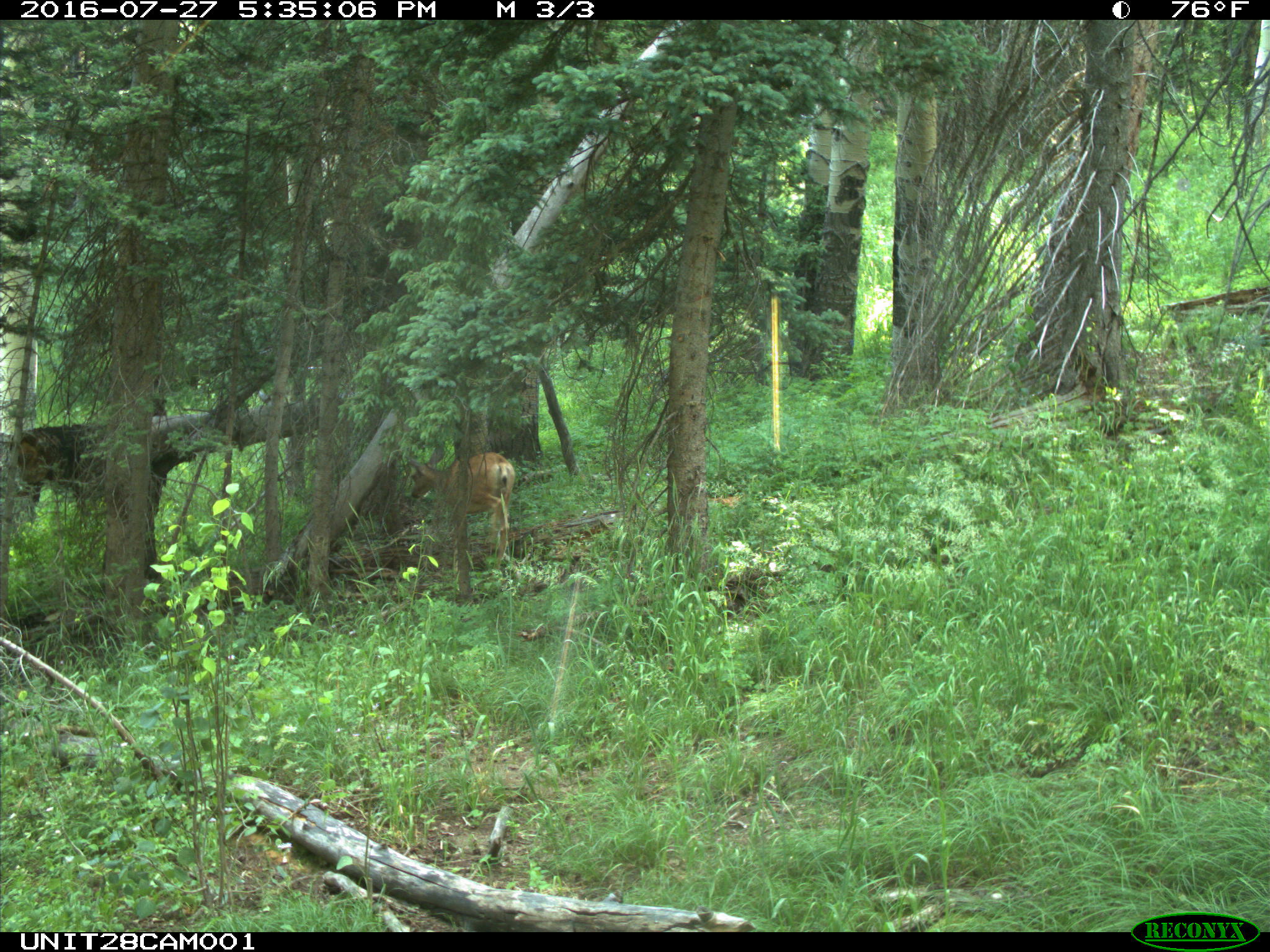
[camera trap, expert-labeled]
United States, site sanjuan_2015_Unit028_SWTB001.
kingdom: Animalia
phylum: Chordata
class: Mammalia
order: Artiodactyla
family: Cervidae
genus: Odocoileus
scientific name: Odocoileus hemionus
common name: mule deer